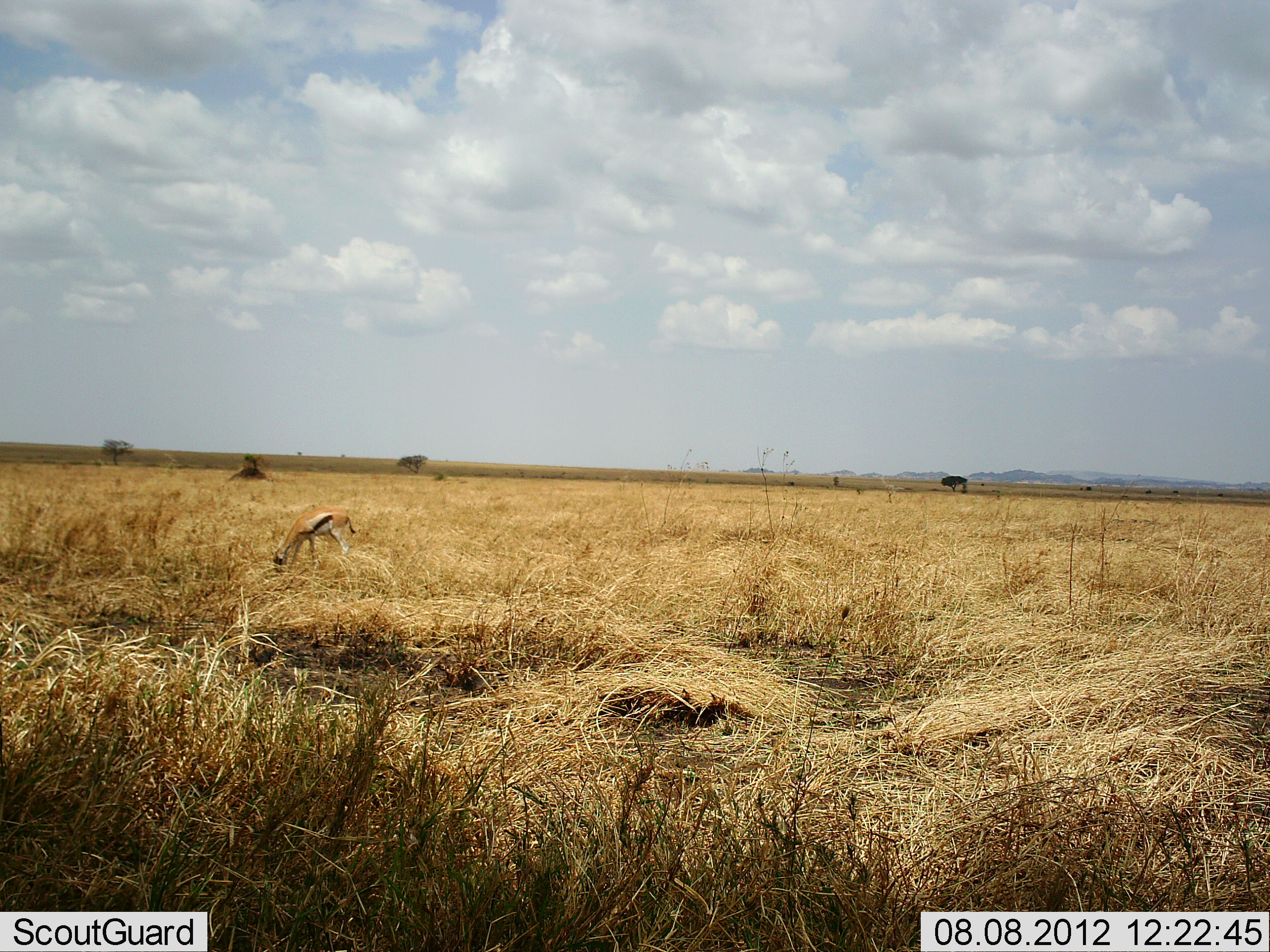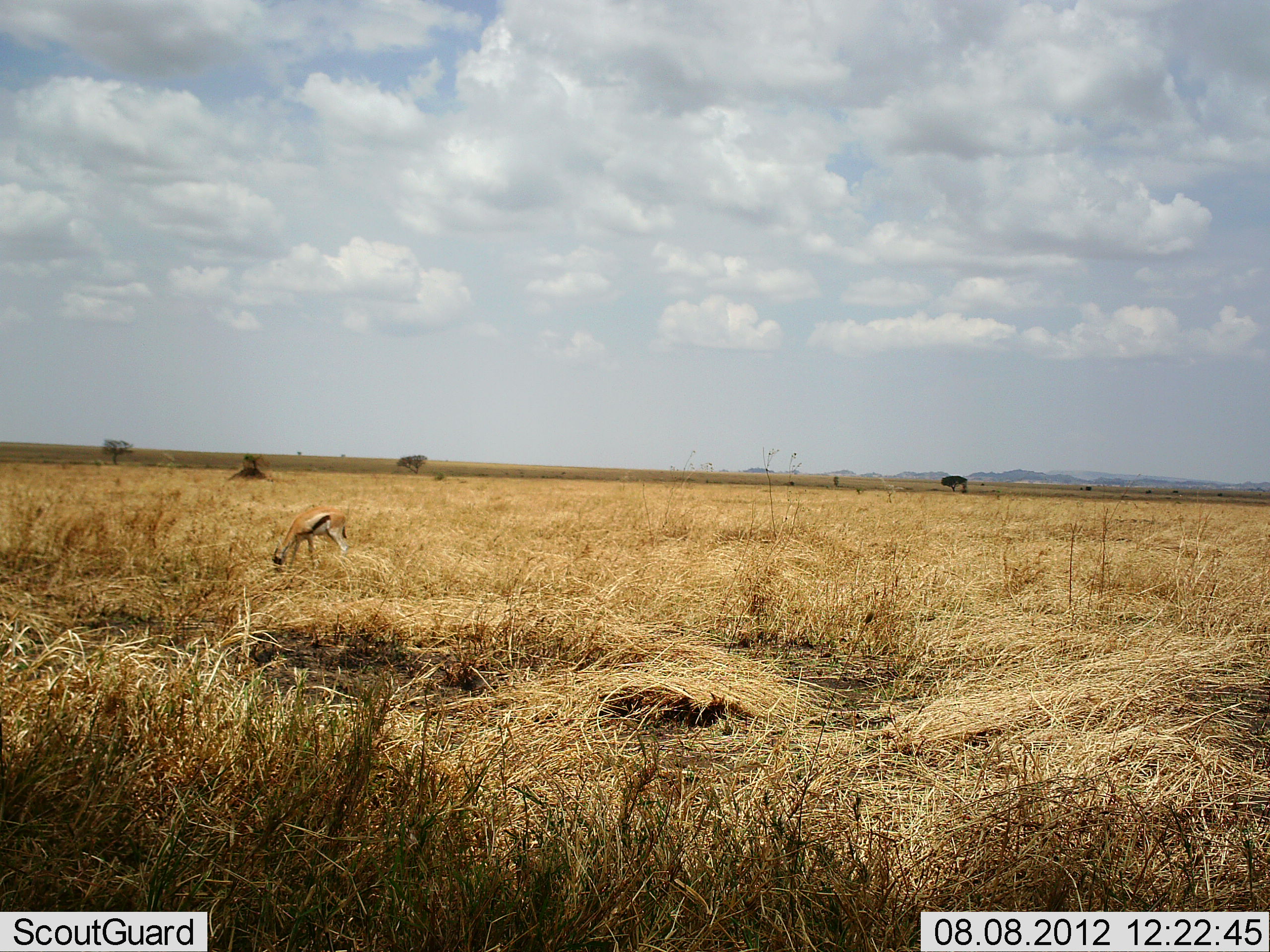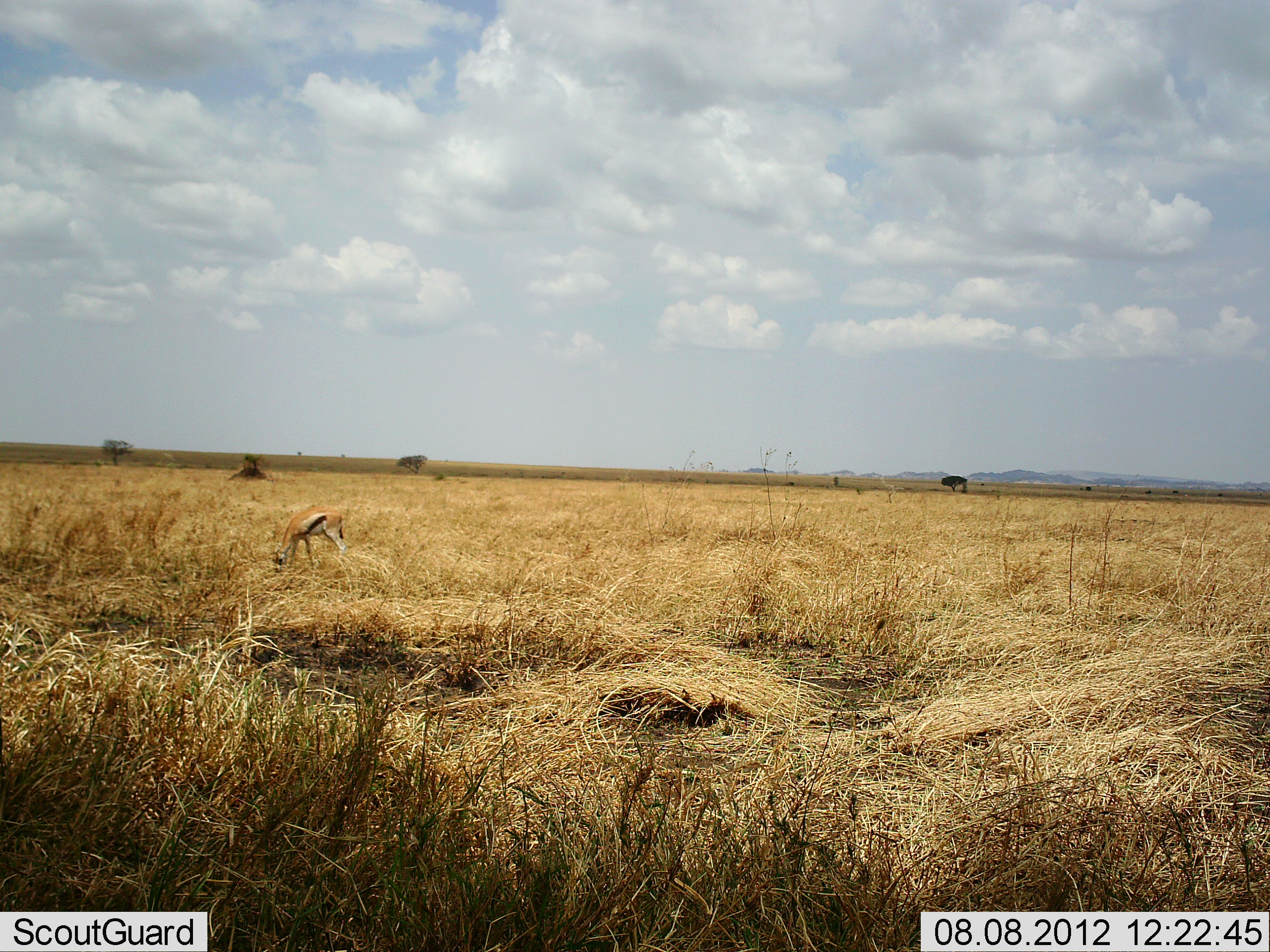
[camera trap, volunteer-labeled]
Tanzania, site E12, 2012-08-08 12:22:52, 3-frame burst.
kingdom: Animalia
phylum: Chordata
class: Mammalia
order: Artiodactyla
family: Bovidae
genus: Eudorcas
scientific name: Eudorcas thomsonii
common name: thomson's gazelle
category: gazellethomsons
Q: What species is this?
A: Gazellethomsons (thomson's gazelle) (Eudorcas thomsonii).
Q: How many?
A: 1.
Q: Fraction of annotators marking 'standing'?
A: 18%.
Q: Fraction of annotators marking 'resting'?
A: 0%.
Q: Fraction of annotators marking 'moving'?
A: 0%.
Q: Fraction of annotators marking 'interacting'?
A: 9%.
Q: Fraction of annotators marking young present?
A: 0%.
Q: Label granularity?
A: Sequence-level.